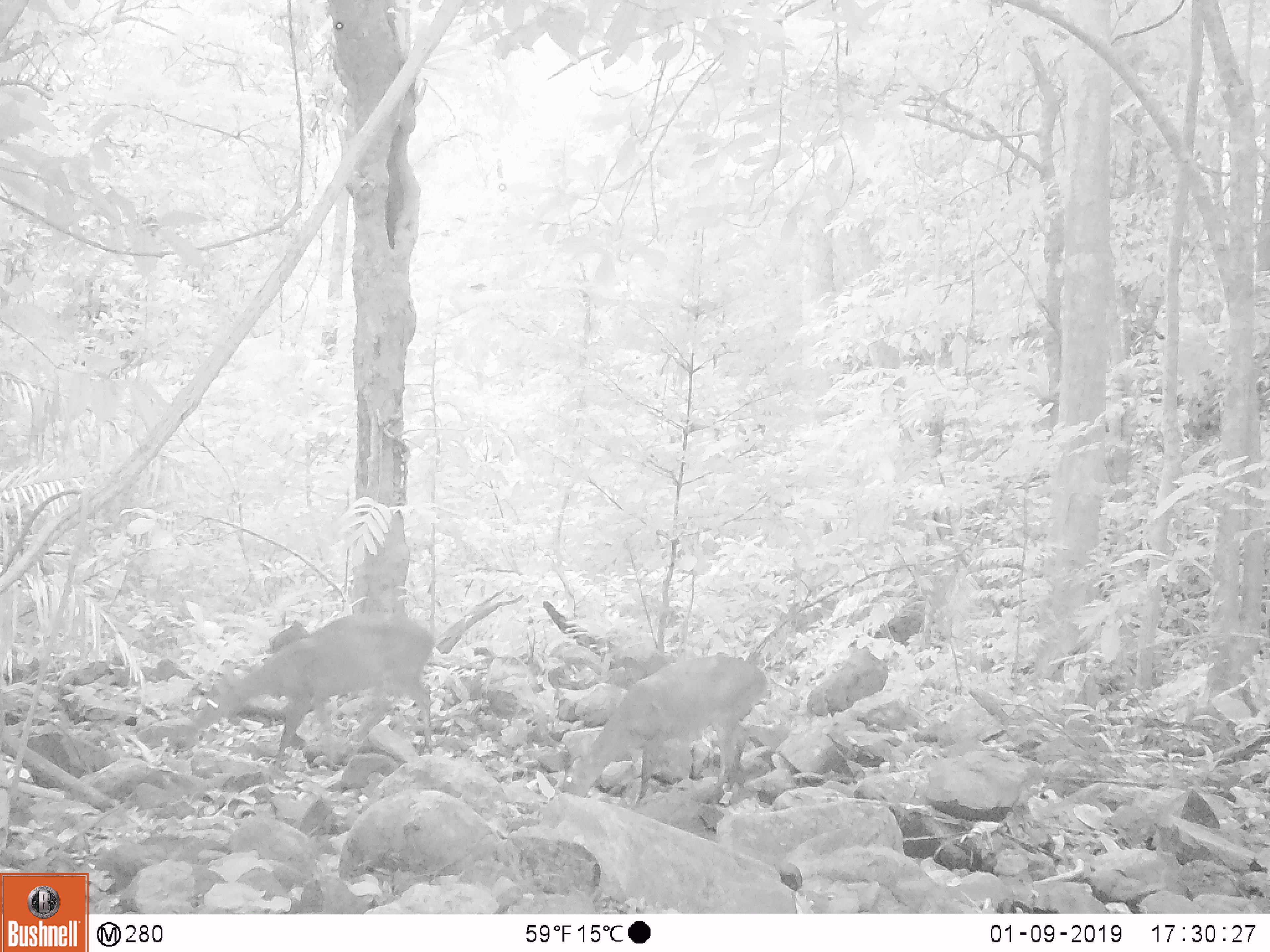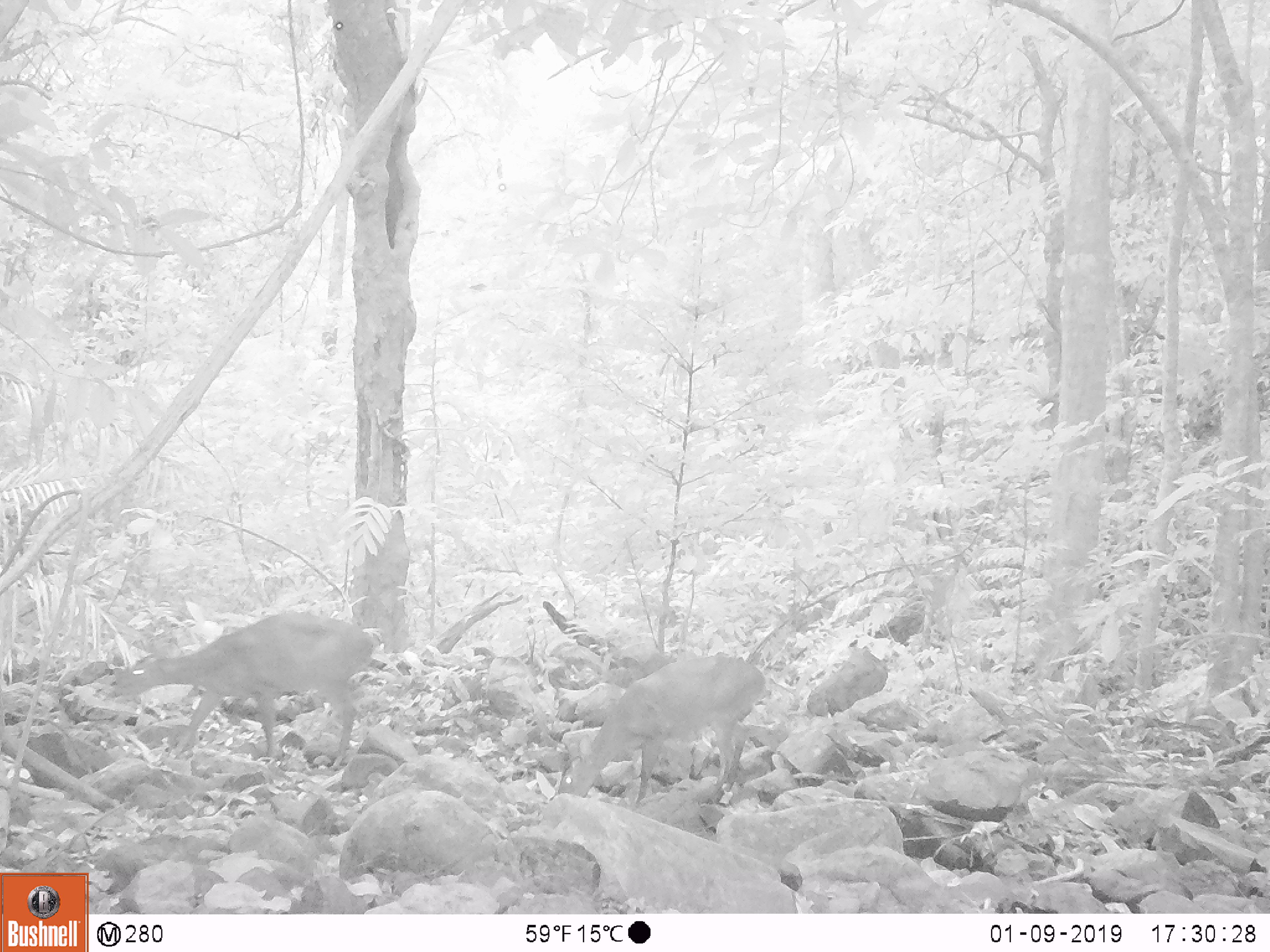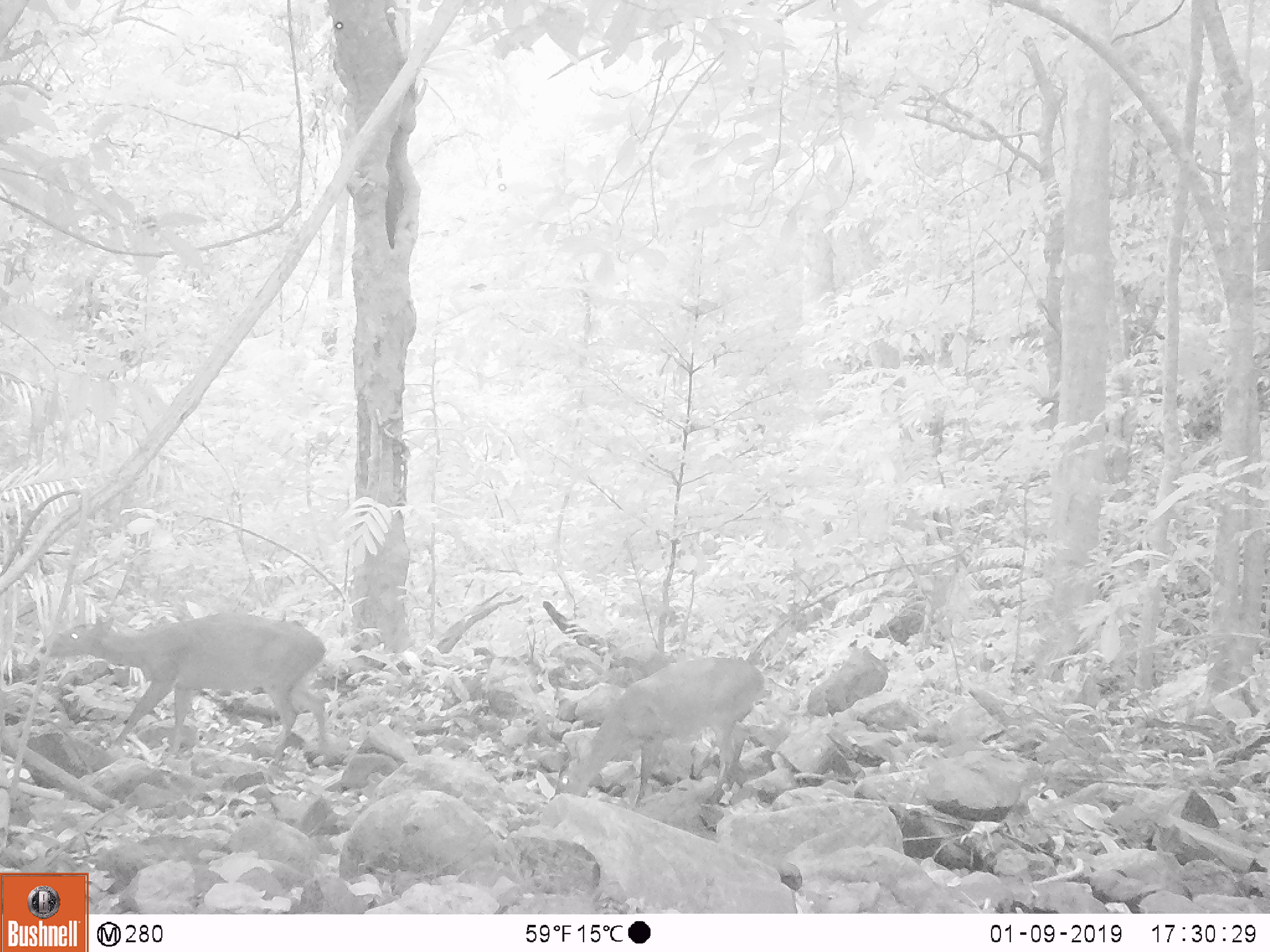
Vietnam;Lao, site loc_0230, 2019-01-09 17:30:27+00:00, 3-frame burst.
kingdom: Animalia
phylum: Chordata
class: Mammalia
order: Artiodactyla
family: Cervidae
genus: Muntiacus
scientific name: Muntiacus vuquangensis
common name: large-antlered muntjac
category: large antlered muntjac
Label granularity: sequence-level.